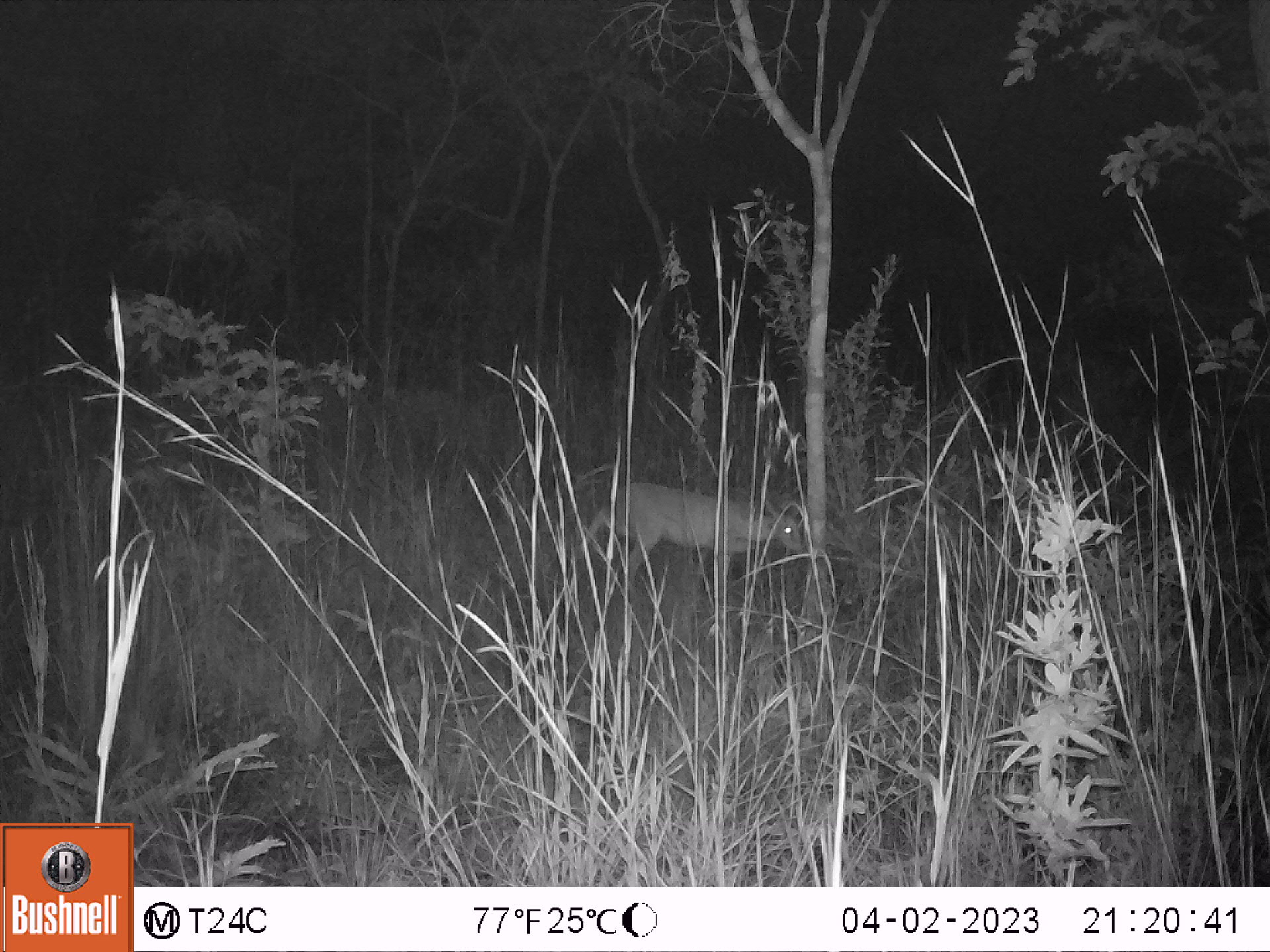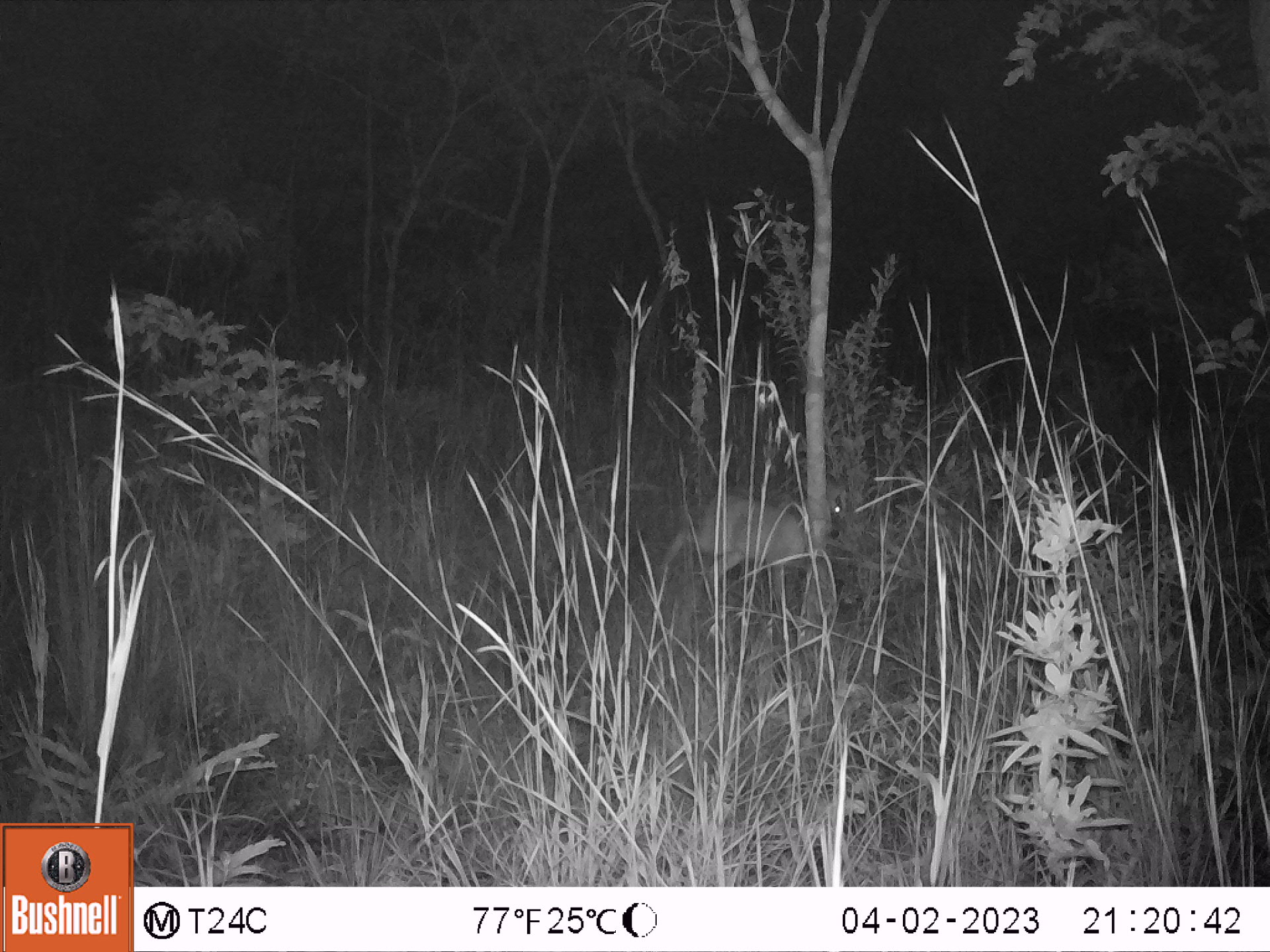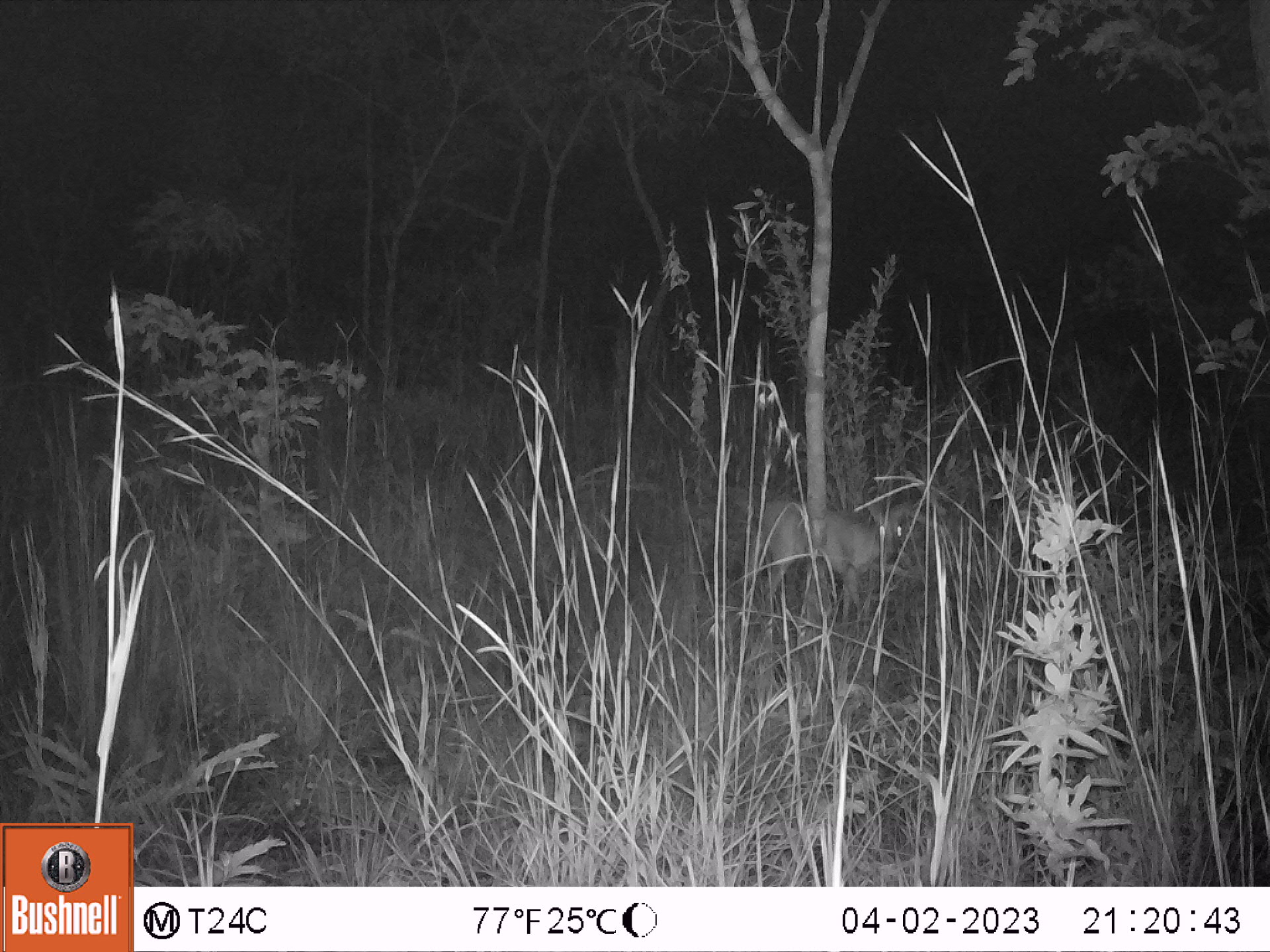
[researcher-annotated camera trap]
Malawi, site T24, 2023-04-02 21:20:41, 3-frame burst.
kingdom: Animalia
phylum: Chordata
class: Mammalia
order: Artiodactyla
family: Bovidae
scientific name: Antilopinae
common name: small antelope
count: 1